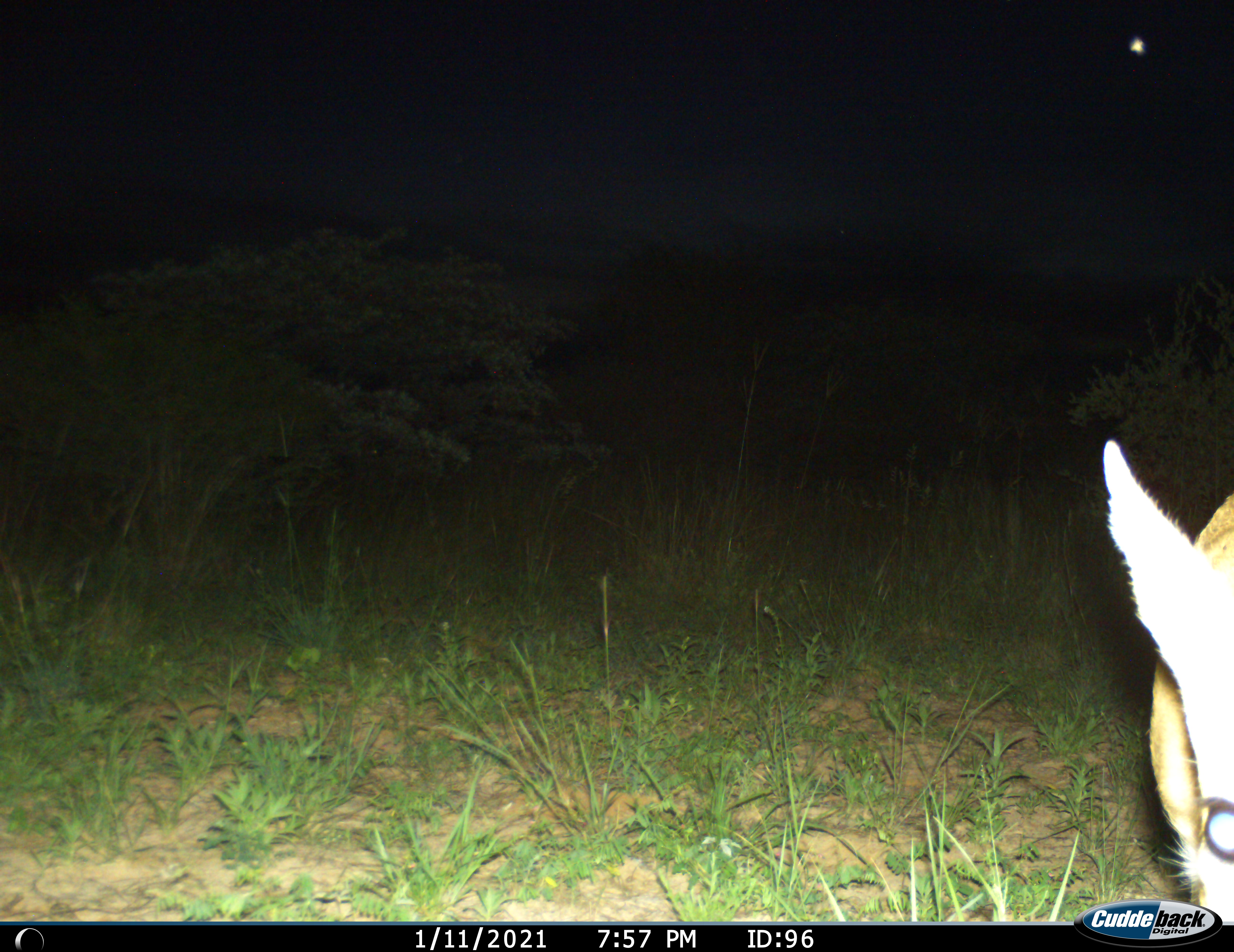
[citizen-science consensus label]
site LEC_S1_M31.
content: unidentified animal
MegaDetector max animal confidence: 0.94